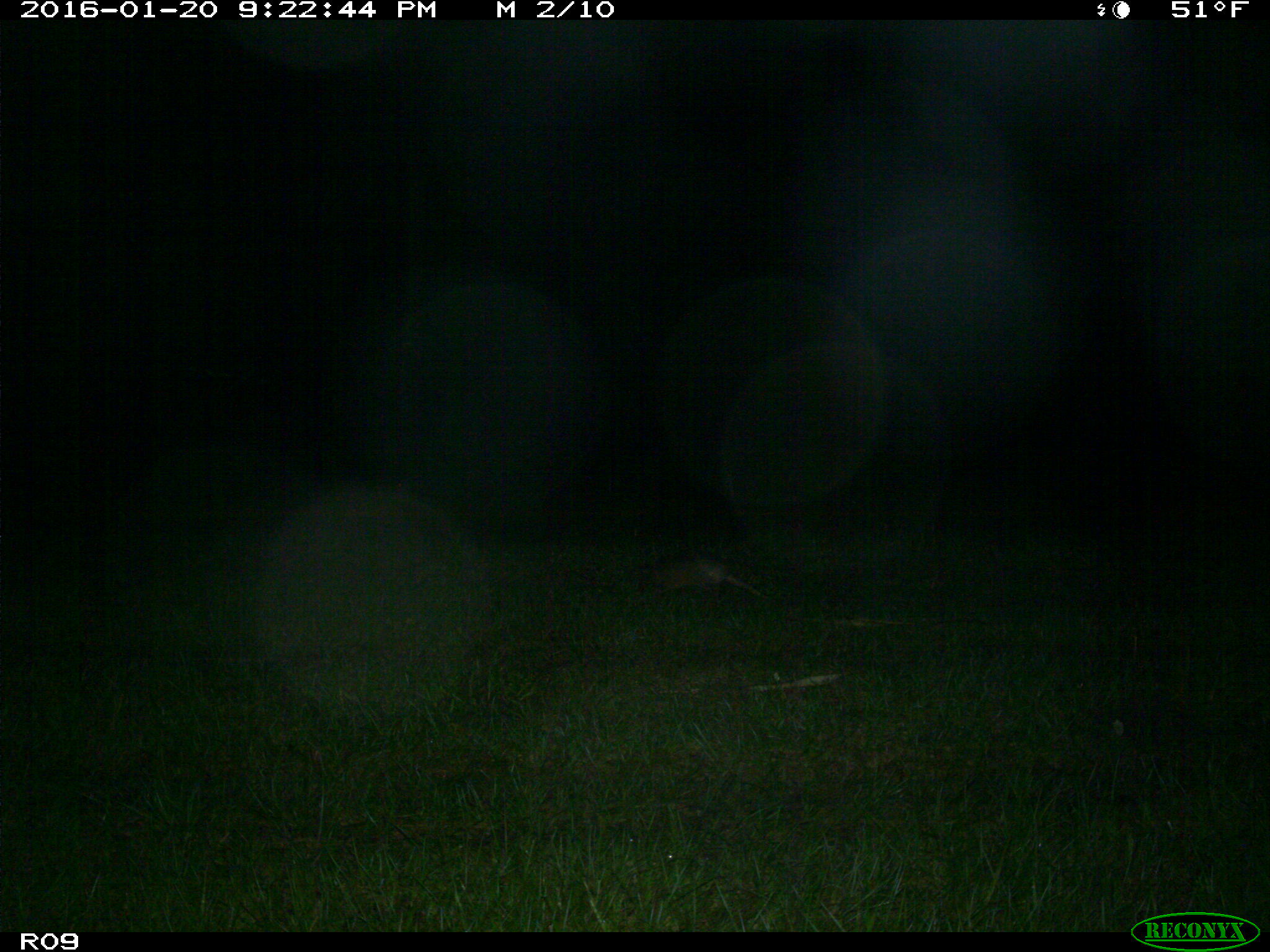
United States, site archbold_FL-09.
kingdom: Animalia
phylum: Chordata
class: Mammalia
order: Cingulata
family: Dasypodidae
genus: Dasypus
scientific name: Dasypus novemcinctus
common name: nine-banded armadillo